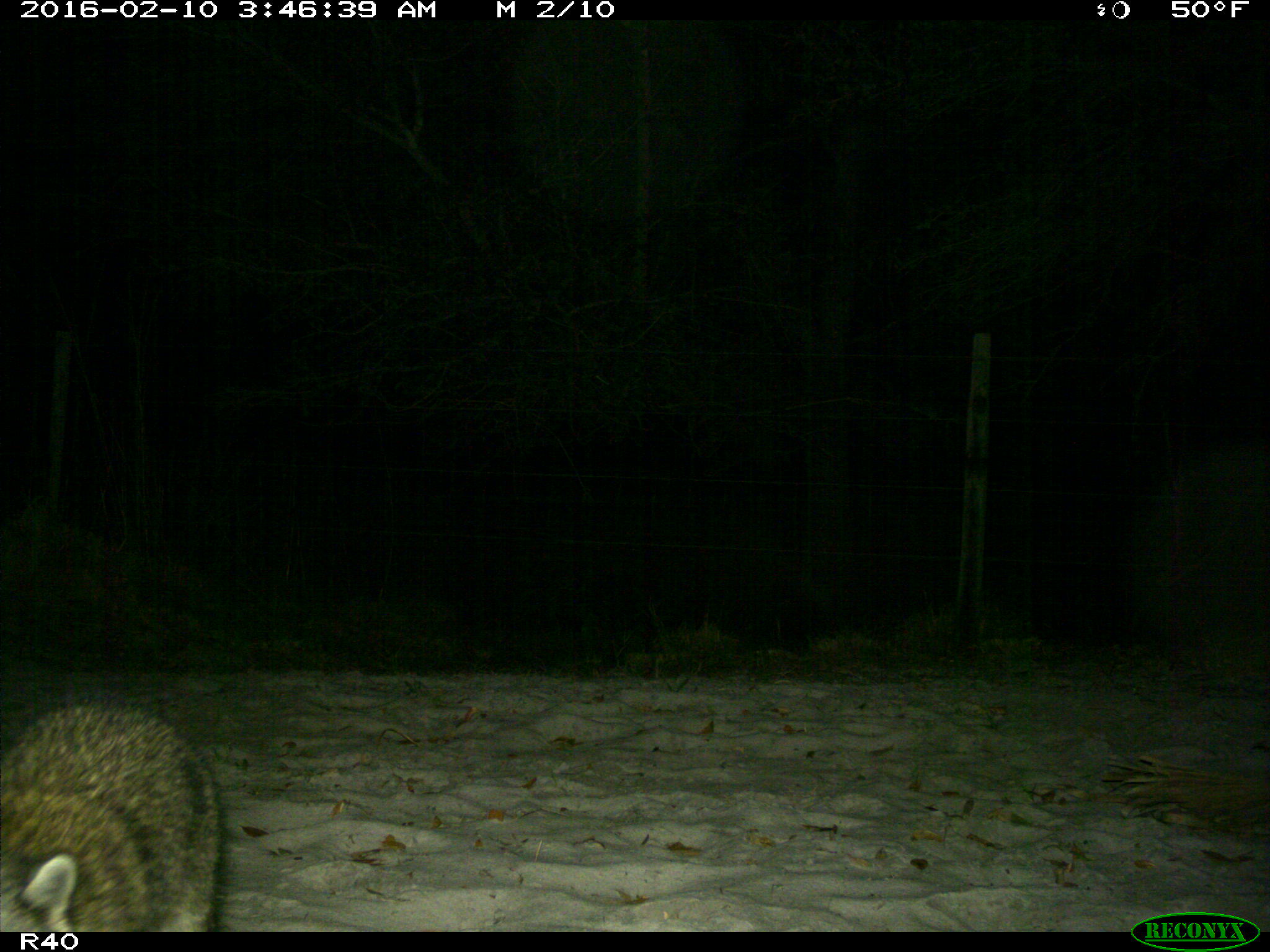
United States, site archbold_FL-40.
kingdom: Animalia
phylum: Chordata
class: Mammalia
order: Carnivora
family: Procyonidae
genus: Procyon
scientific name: Procyon lotor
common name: common raccoon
Procyon lotor (common raccoon).